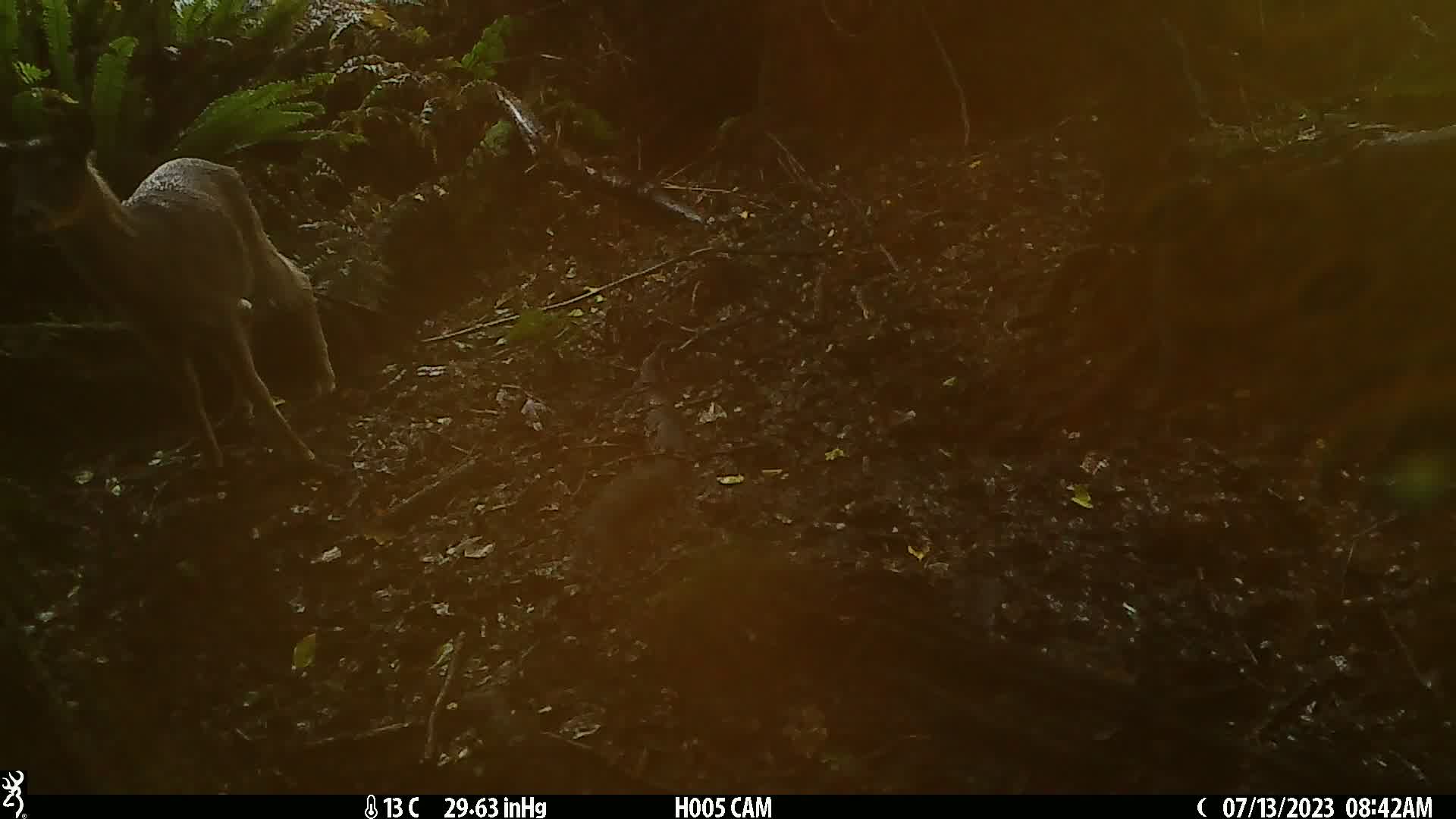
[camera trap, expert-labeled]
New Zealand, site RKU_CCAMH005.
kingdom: Animalia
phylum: Chordata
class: Mammalia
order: Artiodactyla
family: Cervidae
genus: Odocoileus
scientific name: Odocoileus virginianus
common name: white-tailed deer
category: white tailed deer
White tailed deer (white-tailed deer) (Odocoileus virginianus).